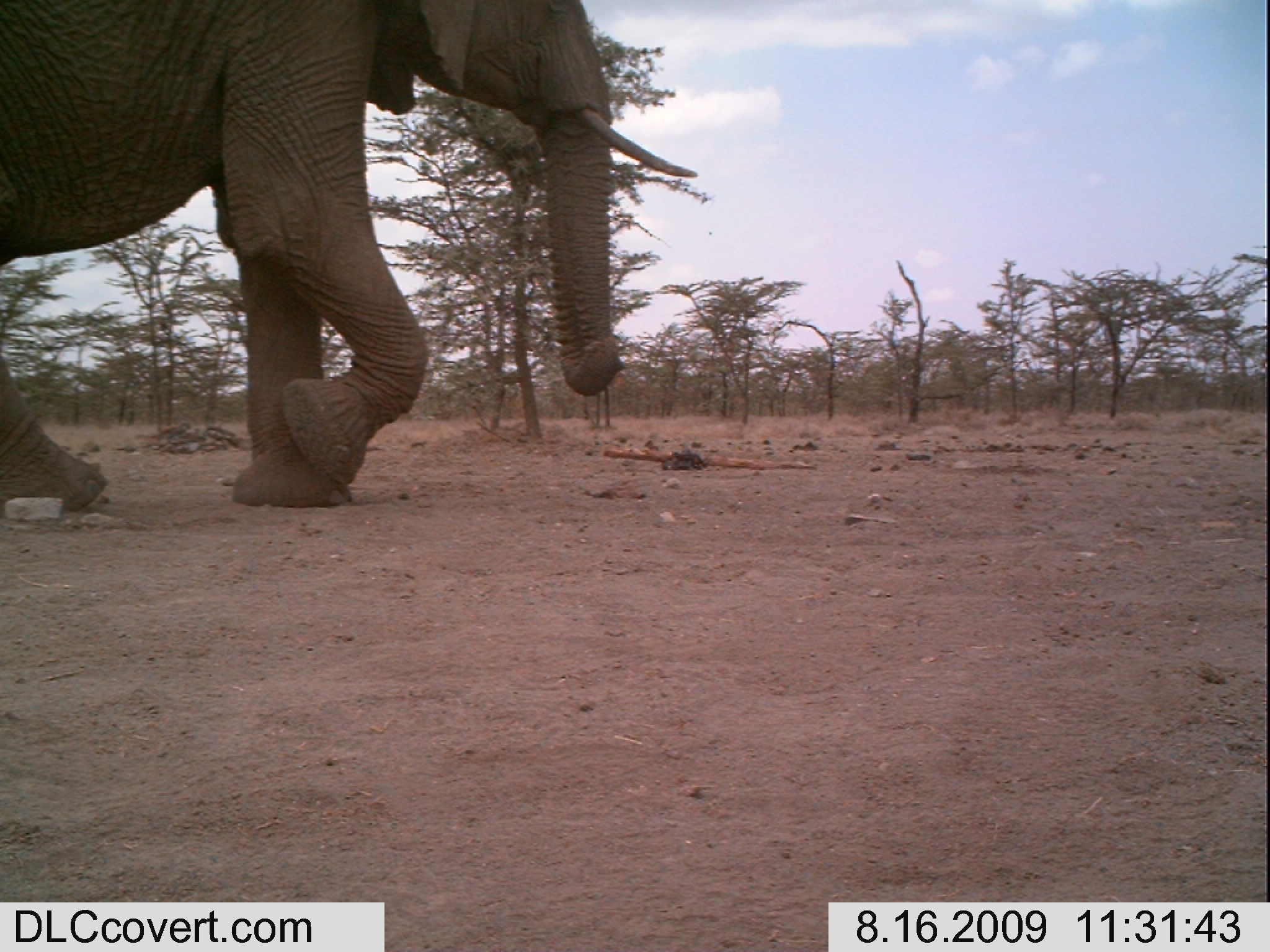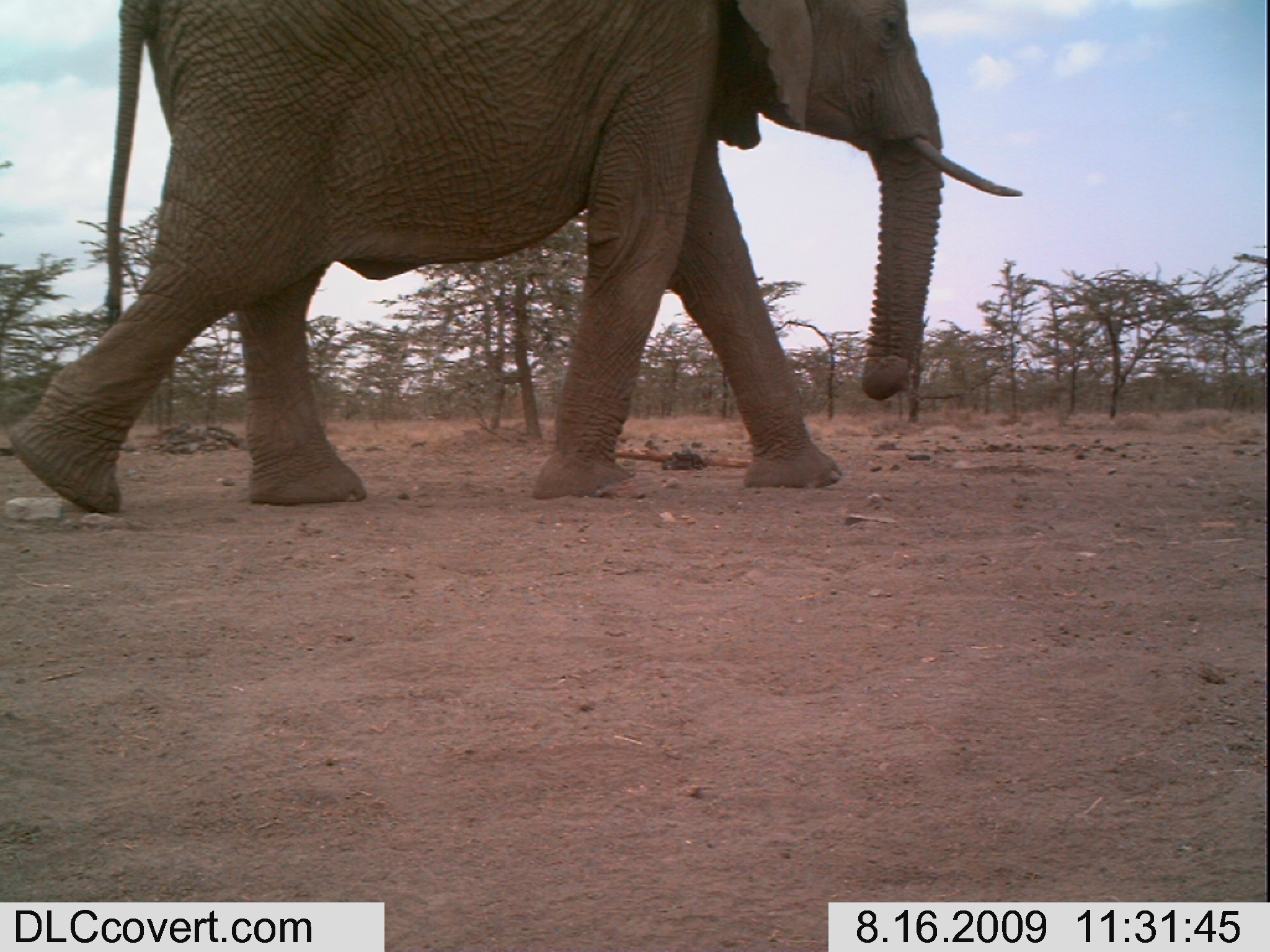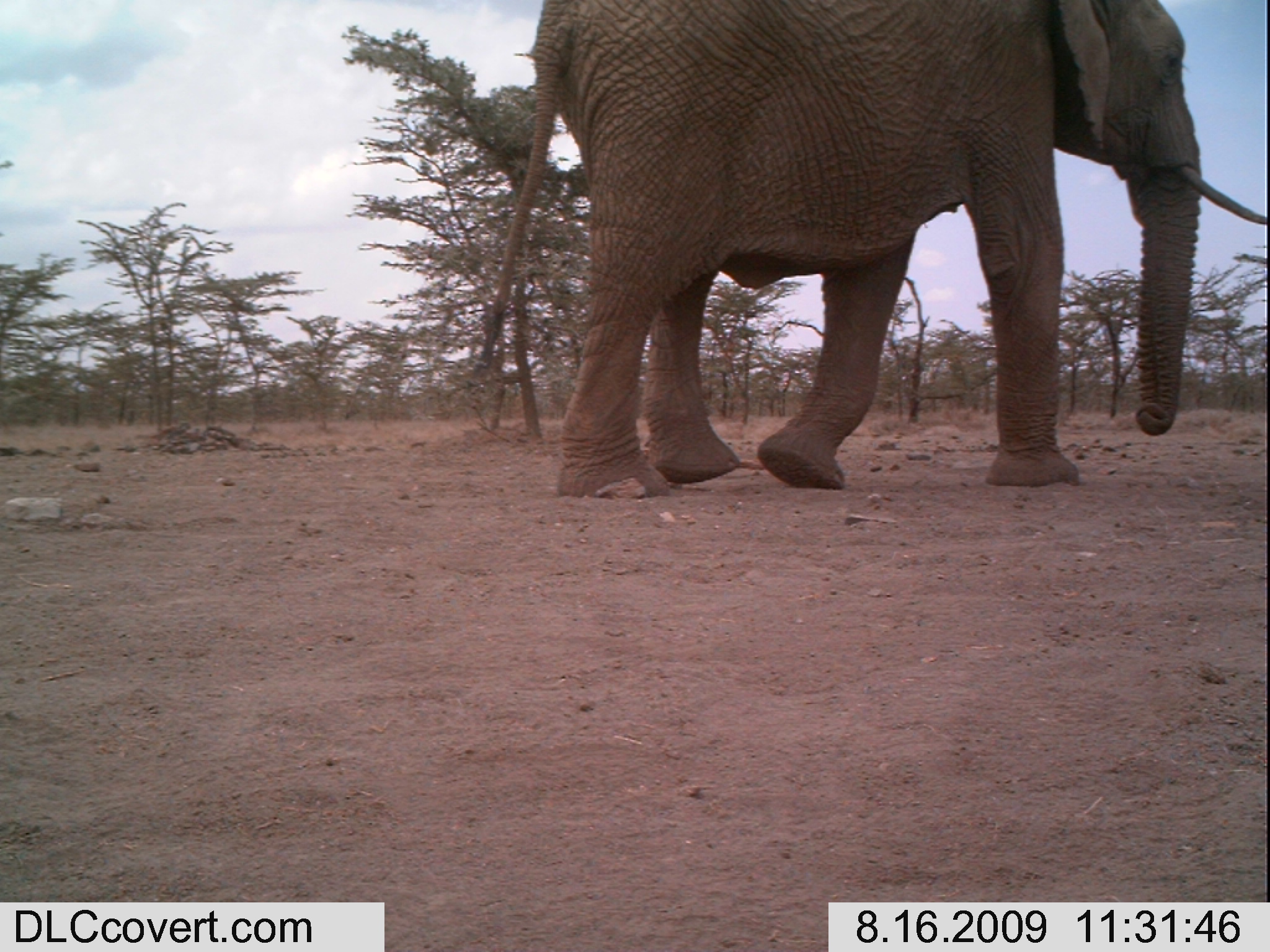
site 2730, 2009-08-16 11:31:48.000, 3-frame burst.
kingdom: Animalia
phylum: Chordata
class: Mammalia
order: Proboscidea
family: Elephantidae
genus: Loxodonta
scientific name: Loxodonta africana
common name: african bush elephant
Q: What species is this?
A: Loxodonta africana (african bush elephant).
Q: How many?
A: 1.